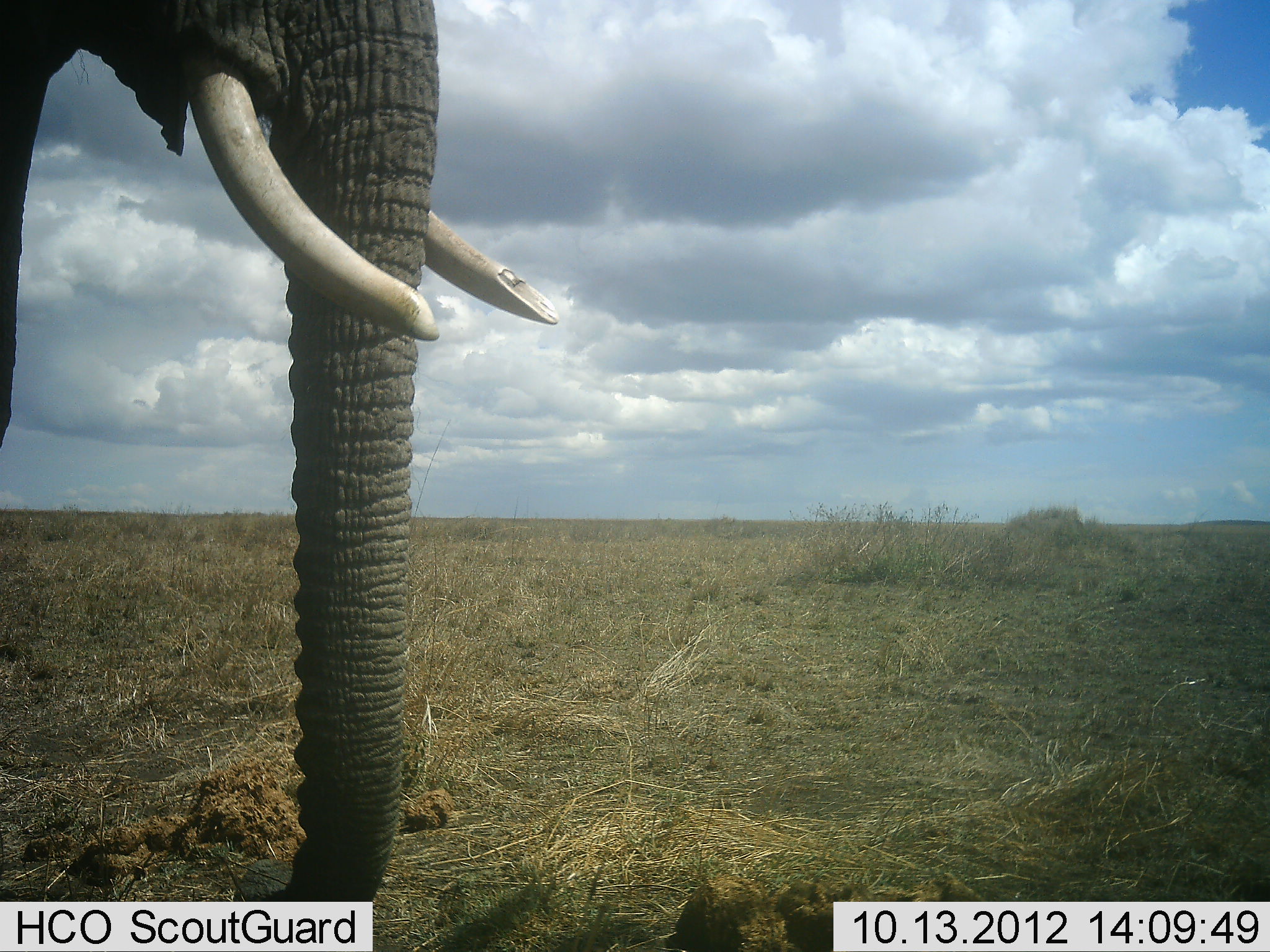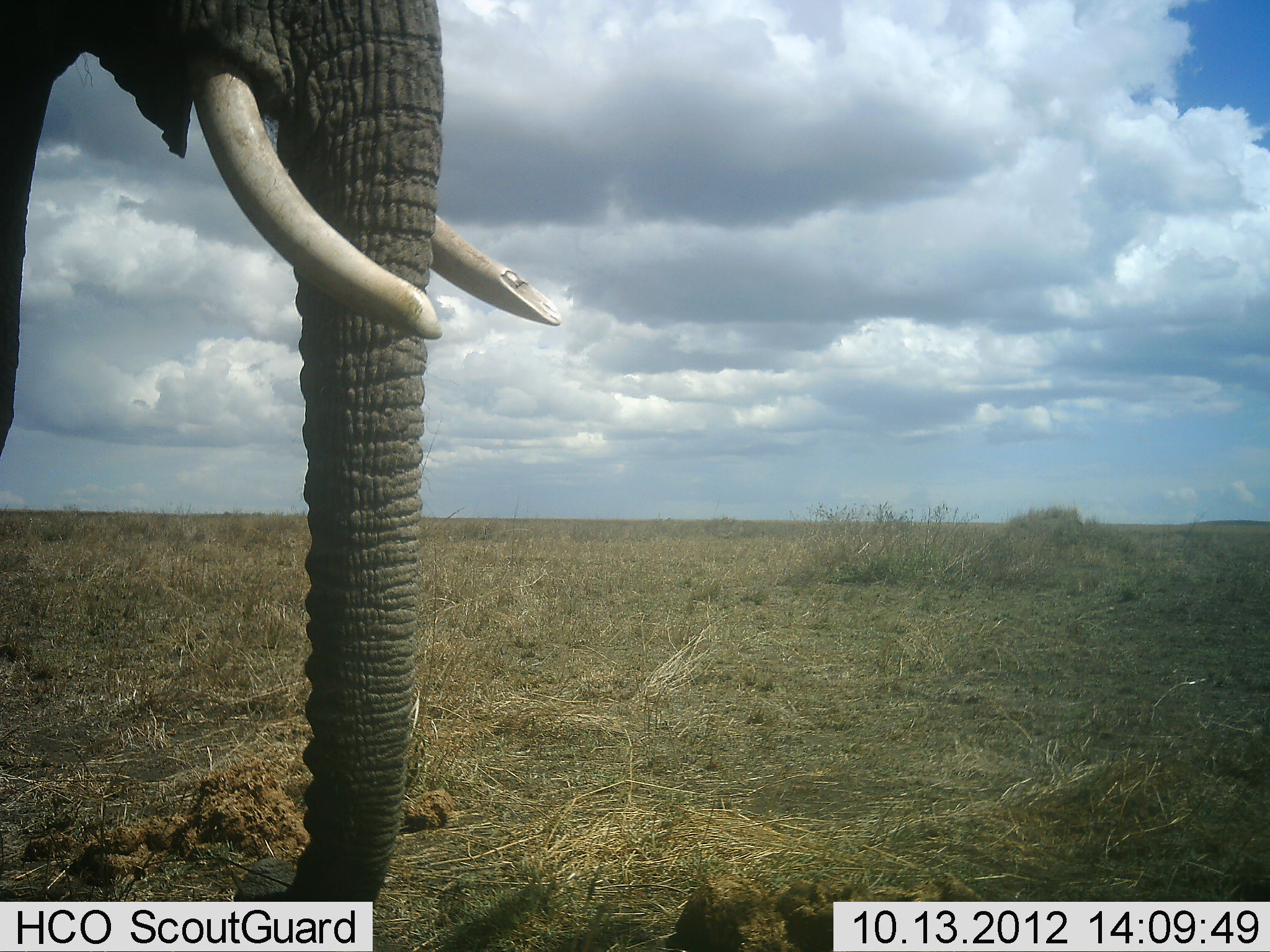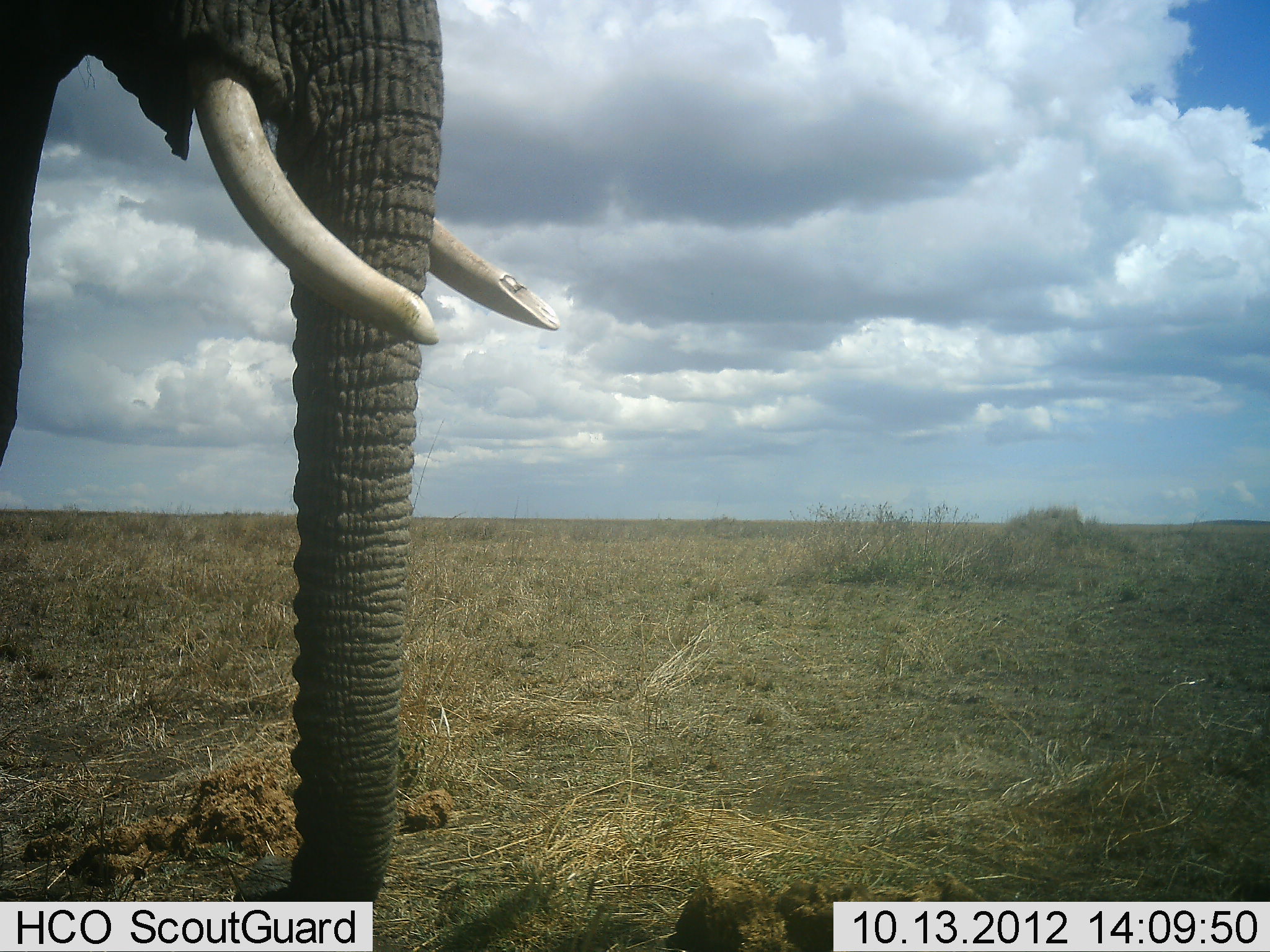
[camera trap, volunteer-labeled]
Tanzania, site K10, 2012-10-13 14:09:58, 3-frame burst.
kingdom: Animalia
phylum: Chordata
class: Mammalia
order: Proboscidea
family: Elephantidae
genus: Loxodonta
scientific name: Loxodonta africana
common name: african bush elephant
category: elephant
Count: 1.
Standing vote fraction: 100%.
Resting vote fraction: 0%.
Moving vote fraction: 0%.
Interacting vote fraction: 0%.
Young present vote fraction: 0%.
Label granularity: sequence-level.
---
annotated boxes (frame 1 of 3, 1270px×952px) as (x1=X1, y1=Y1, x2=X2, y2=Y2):
animal: (x1=0, y1=1, x2=558, y2=901)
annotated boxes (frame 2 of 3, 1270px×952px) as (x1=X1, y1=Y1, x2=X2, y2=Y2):
animal: (x1=0, y1=0, x2=561, y2=902)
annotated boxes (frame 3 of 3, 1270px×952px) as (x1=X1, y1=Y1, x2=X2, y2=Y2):
animal: (x1=0, y1=0, x2=561, y2=902)